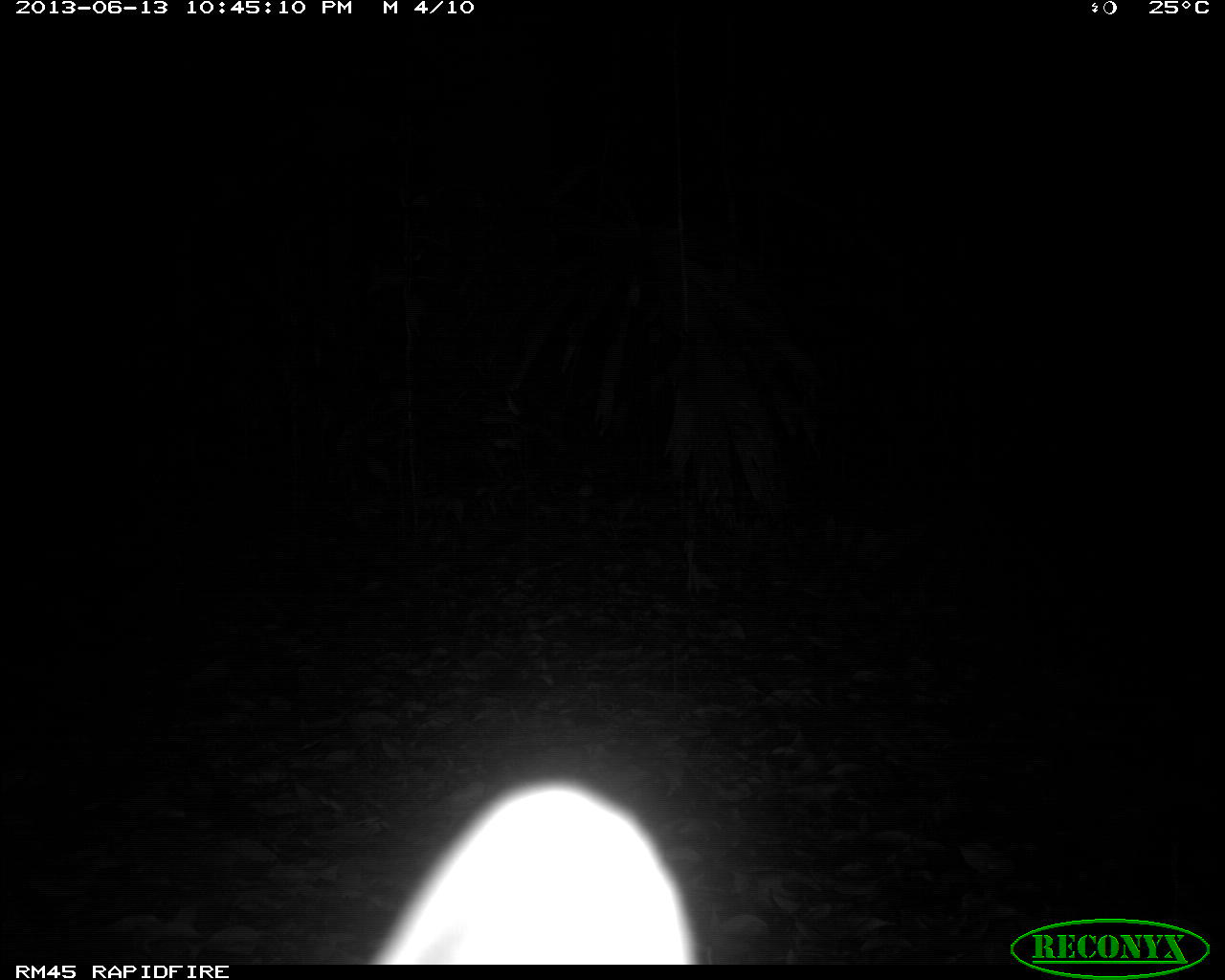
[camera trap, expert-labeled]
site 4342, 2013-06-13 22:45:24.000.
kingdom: Animalia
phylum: Chordata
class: Mammalia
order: Carnivora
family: Felidae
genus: Leopardus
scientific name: Leopardus pardalis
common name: ocelot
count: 1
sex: female